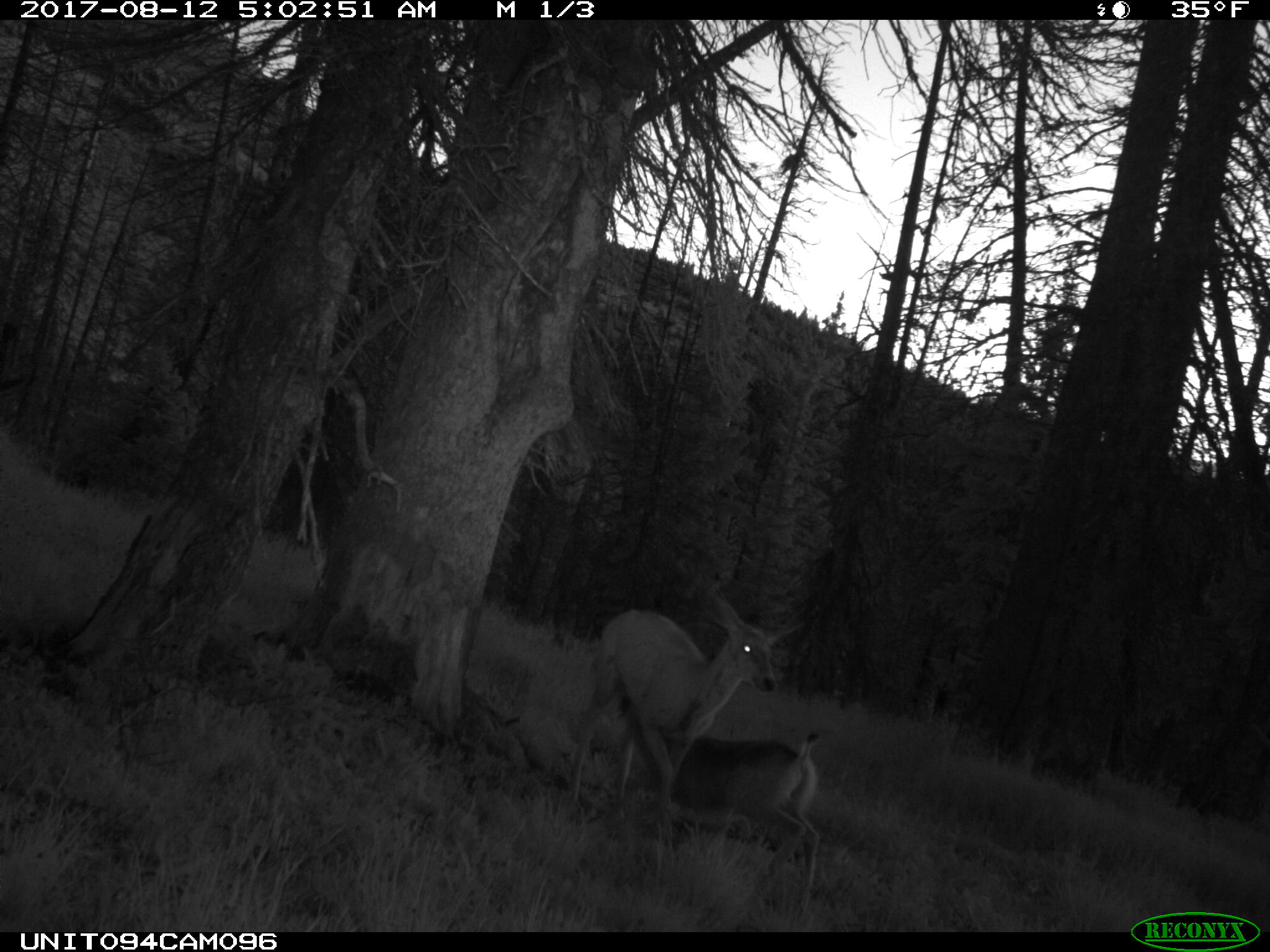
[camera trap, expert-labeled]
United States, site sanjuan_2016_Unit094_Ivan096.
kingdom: Animalia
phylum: Chordata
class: Mammalia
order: Artiodactyla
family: Cervidae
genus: Odocoileus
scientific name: Odocoileus hemionus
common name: mule deer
Odocoileus hemionus (mule deer).